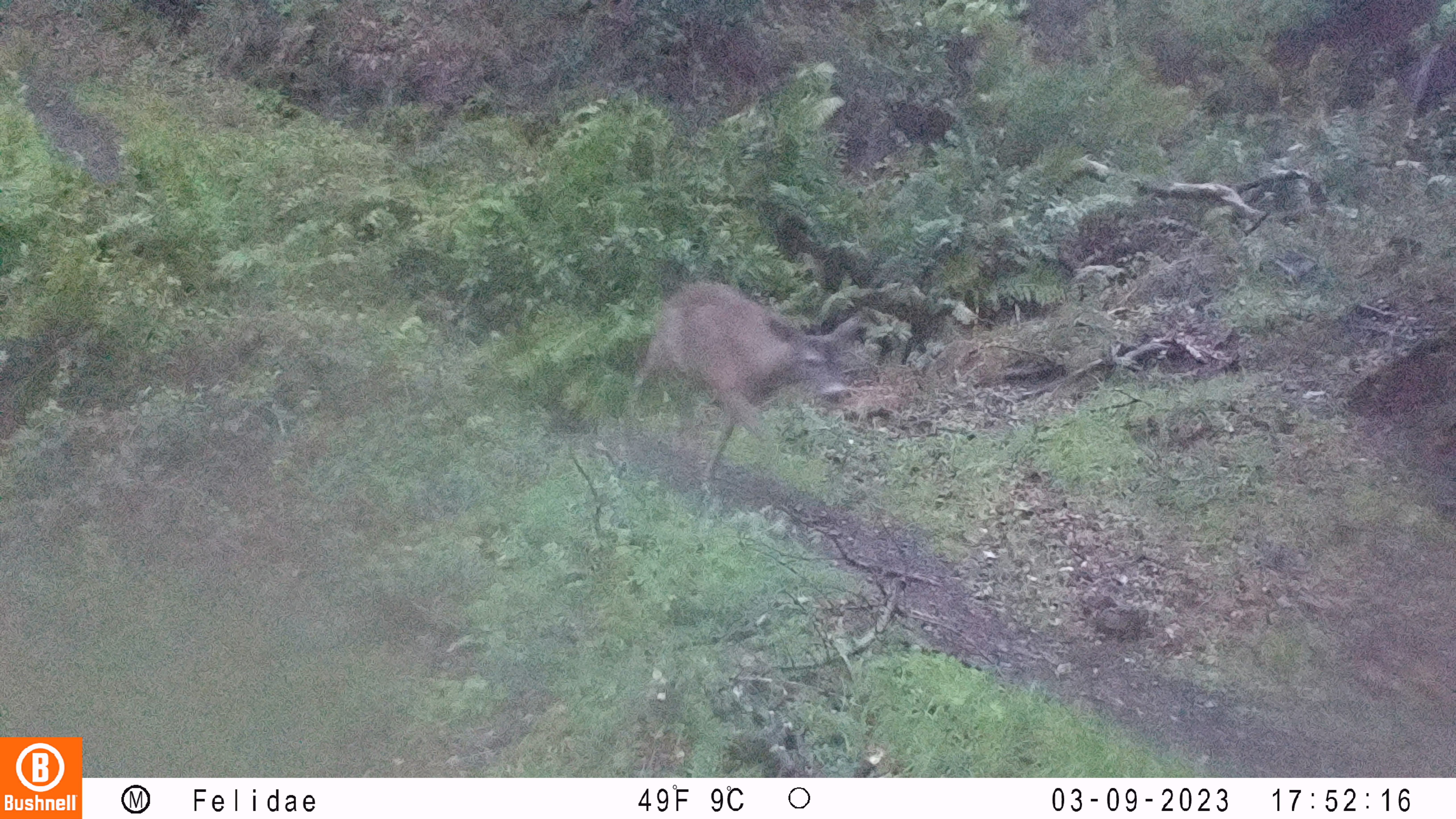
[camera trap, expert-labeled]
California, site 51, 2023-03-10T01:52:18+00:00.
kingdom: Animalia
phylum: Chordata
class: Mammalia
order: Artiodactyla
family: Cervidae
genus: Odocoileus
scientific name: Odocoileus hemionus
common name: mule deer